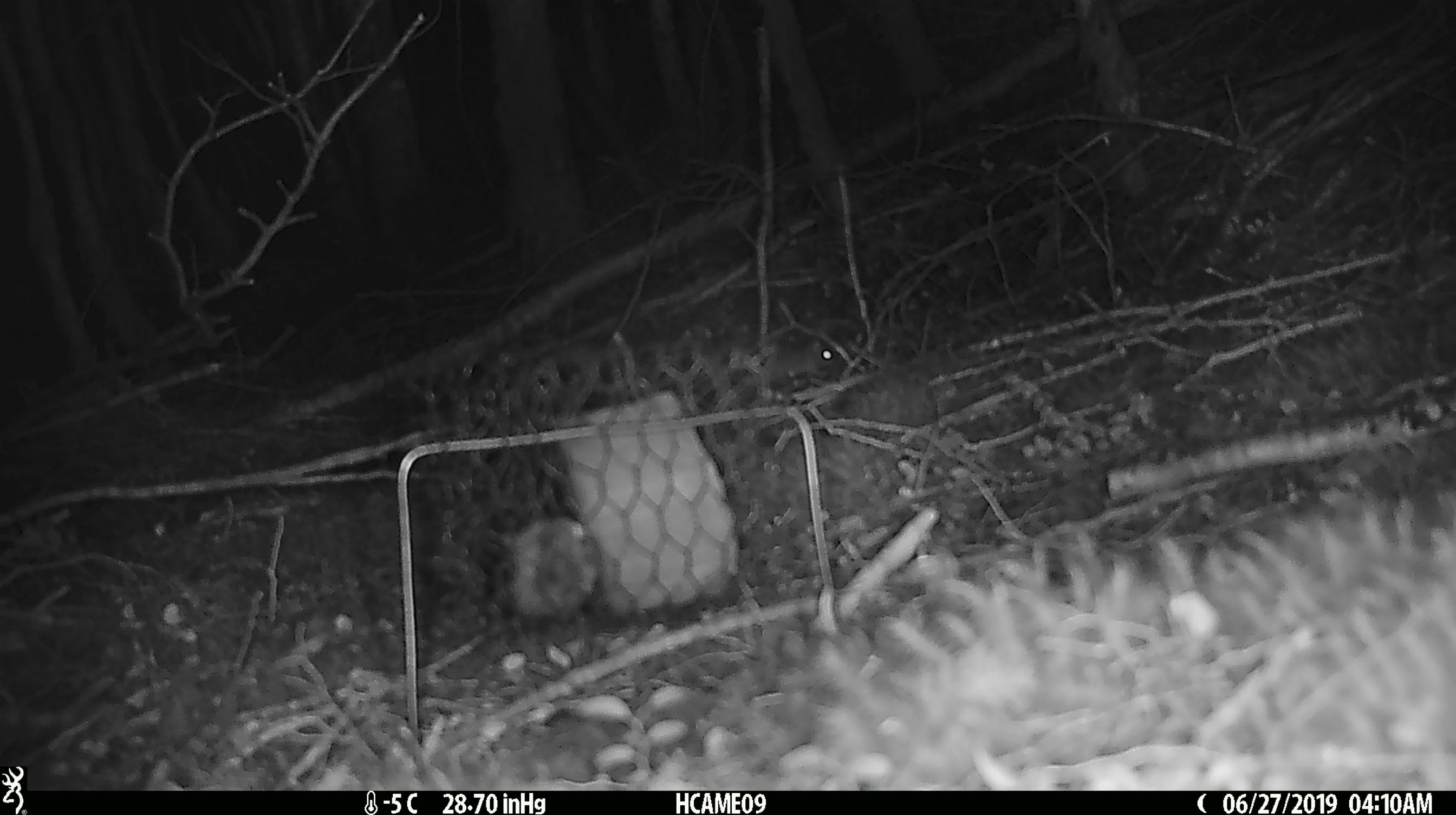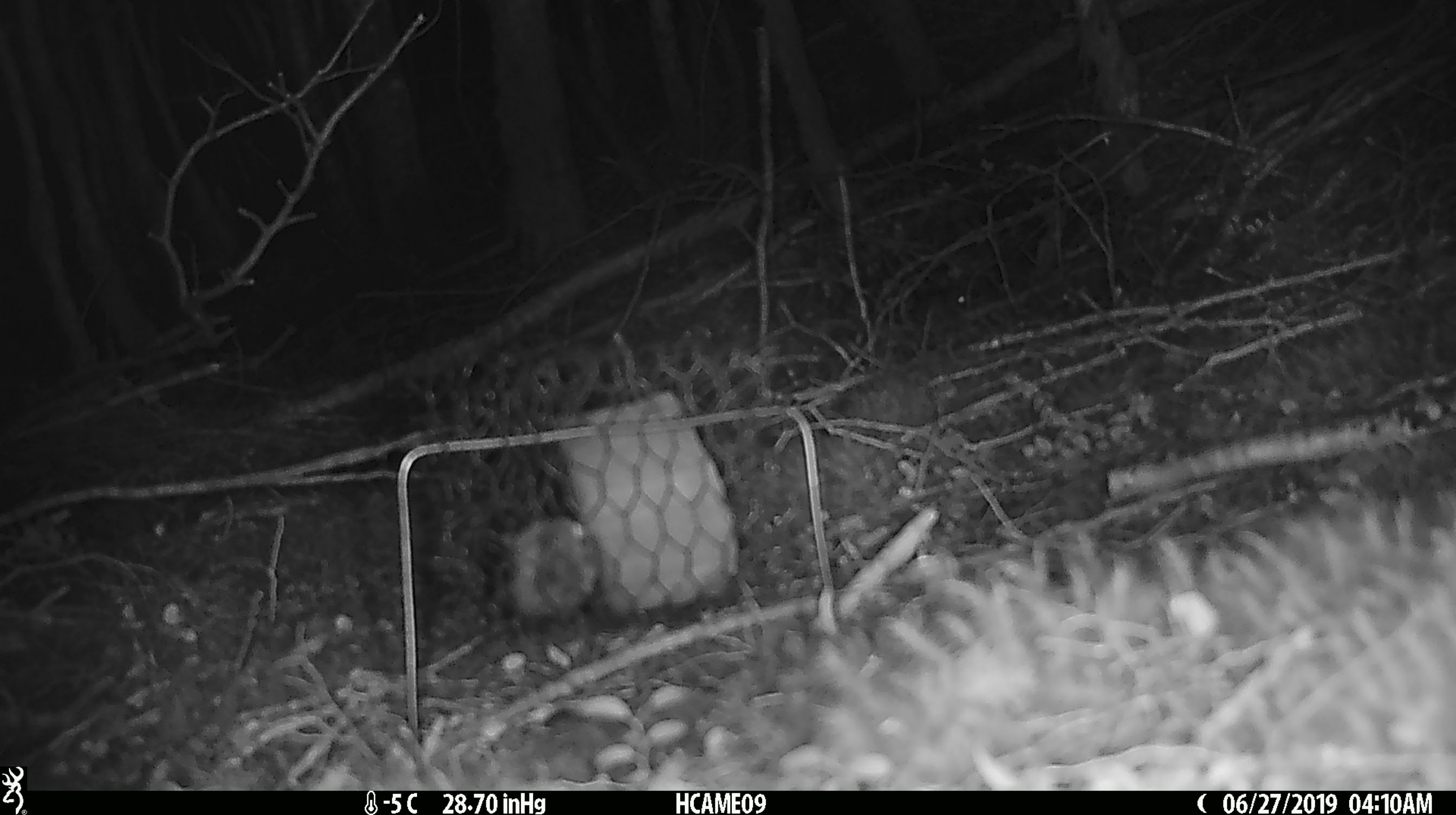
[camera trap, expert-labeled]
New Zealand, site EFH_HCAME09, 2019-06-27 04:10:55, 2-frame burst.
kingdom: Animalia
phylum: Chordata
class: Mammalia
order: Rodentia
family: Muridae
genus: Mus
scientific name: Mus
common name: mouse